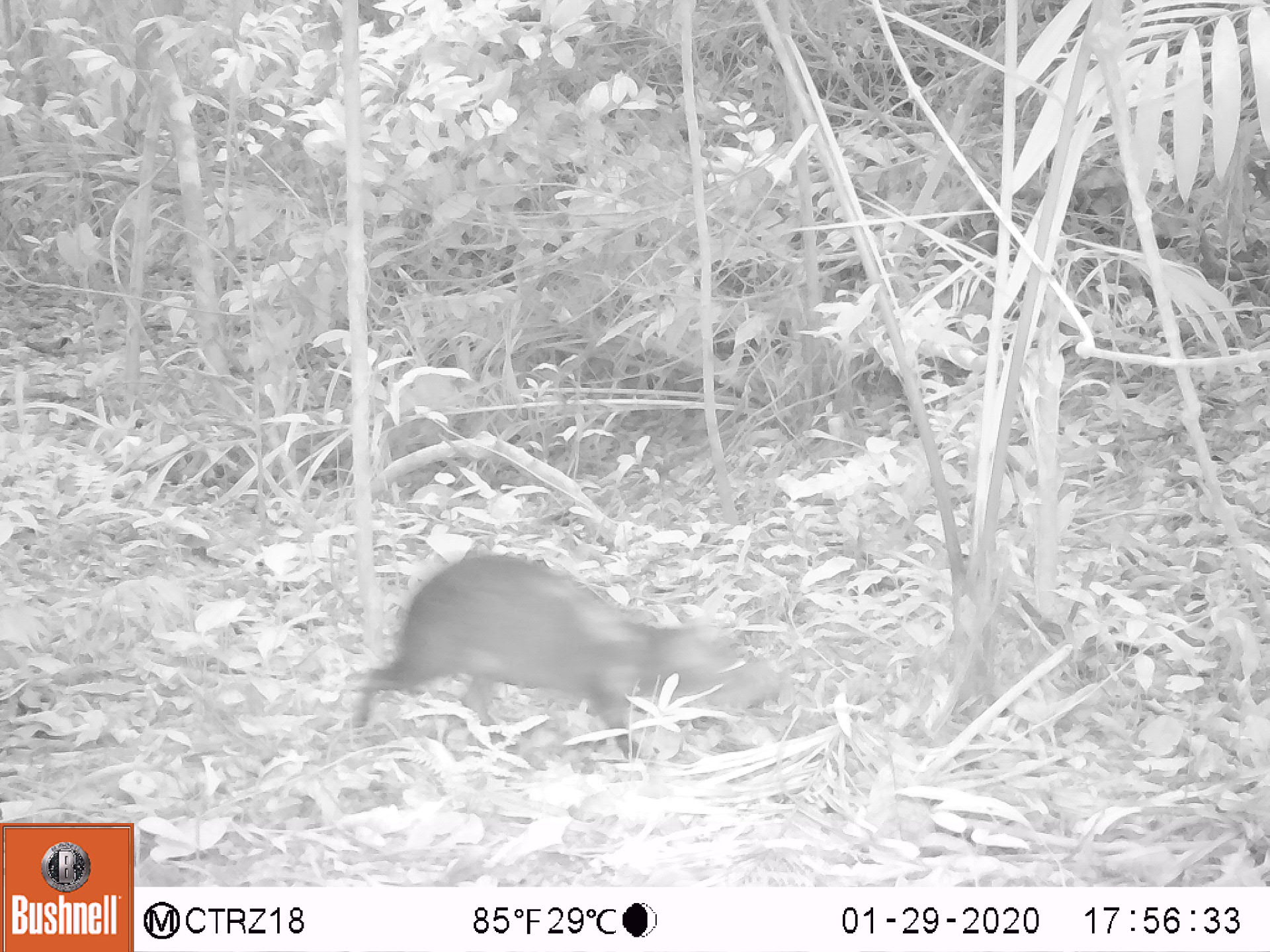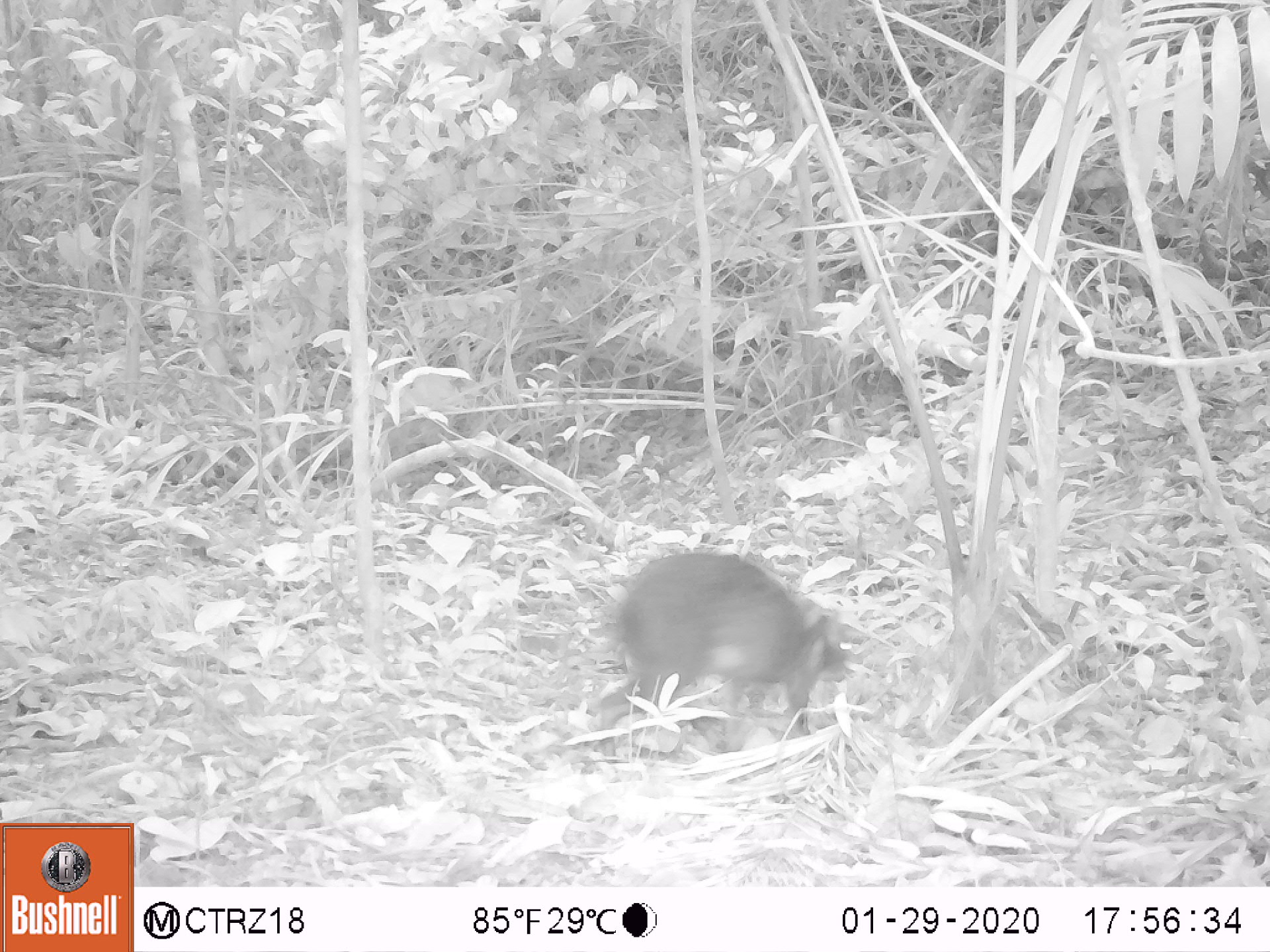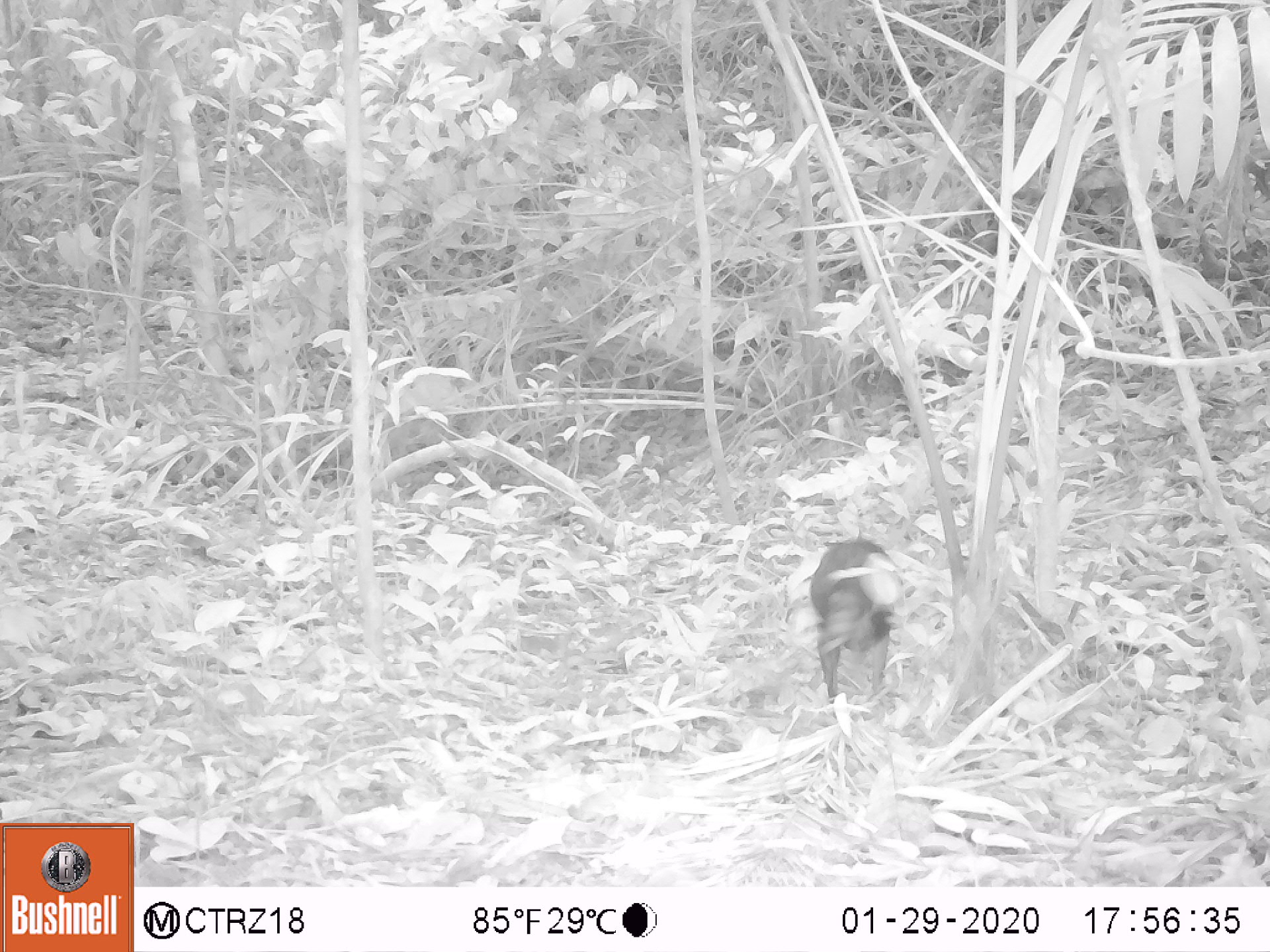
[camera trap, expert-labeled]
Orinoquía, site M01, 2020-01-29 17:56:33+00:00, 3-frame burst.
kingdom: Animalia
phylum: Chordata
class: Mammalia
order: Rodentia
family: Dasyproctidae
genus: Dasyprocta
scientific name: Dasyprocta fuliginosa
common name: black agouti